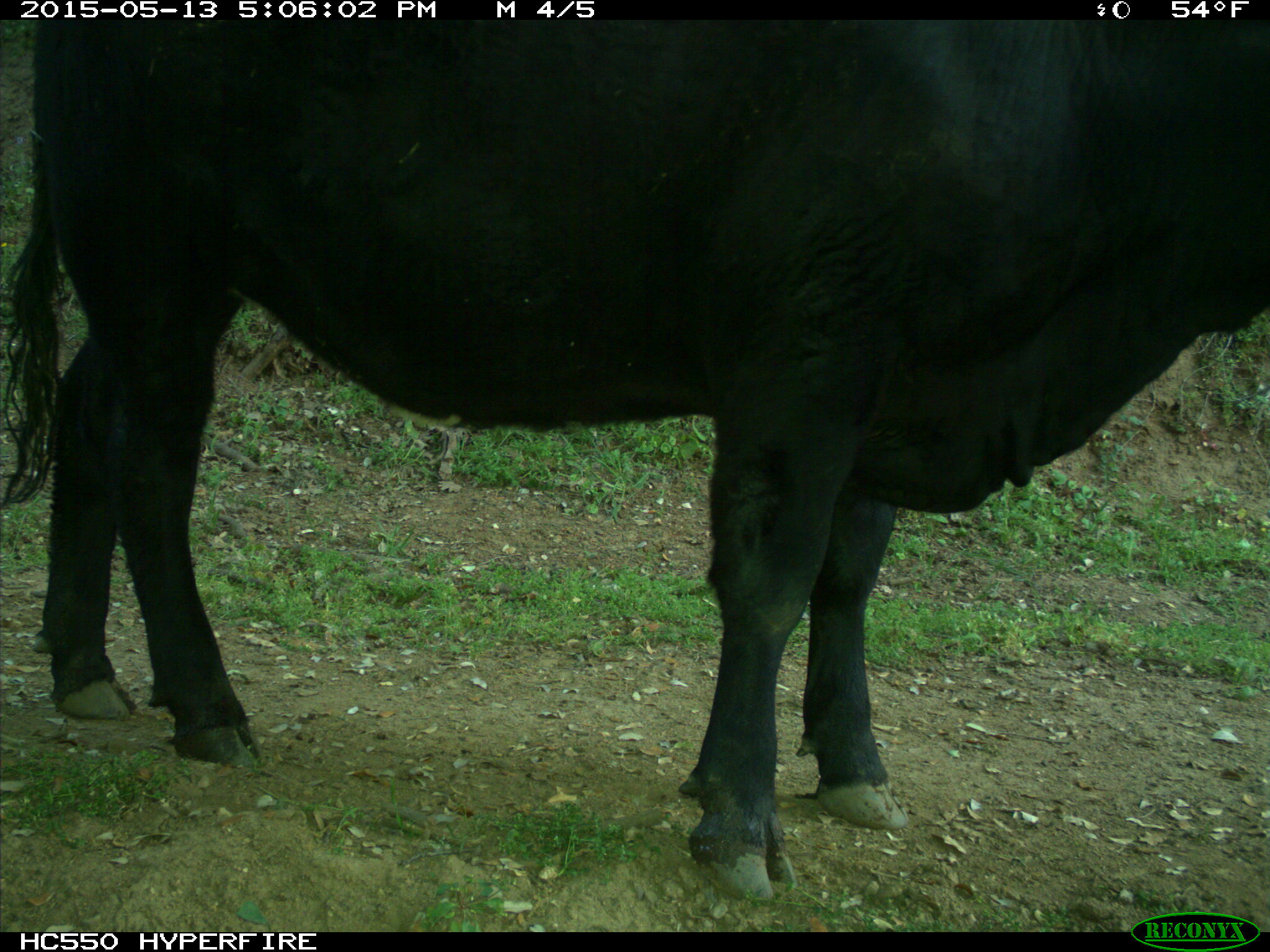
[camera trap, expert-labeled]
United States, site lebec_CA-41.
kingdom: Animalia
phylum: Chordata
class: Mammalia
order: Artiodactyla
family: Bovidae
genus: Bos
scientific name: Bos taurus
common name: domestic cow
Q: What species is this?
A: Bos taurus (domestic cow).